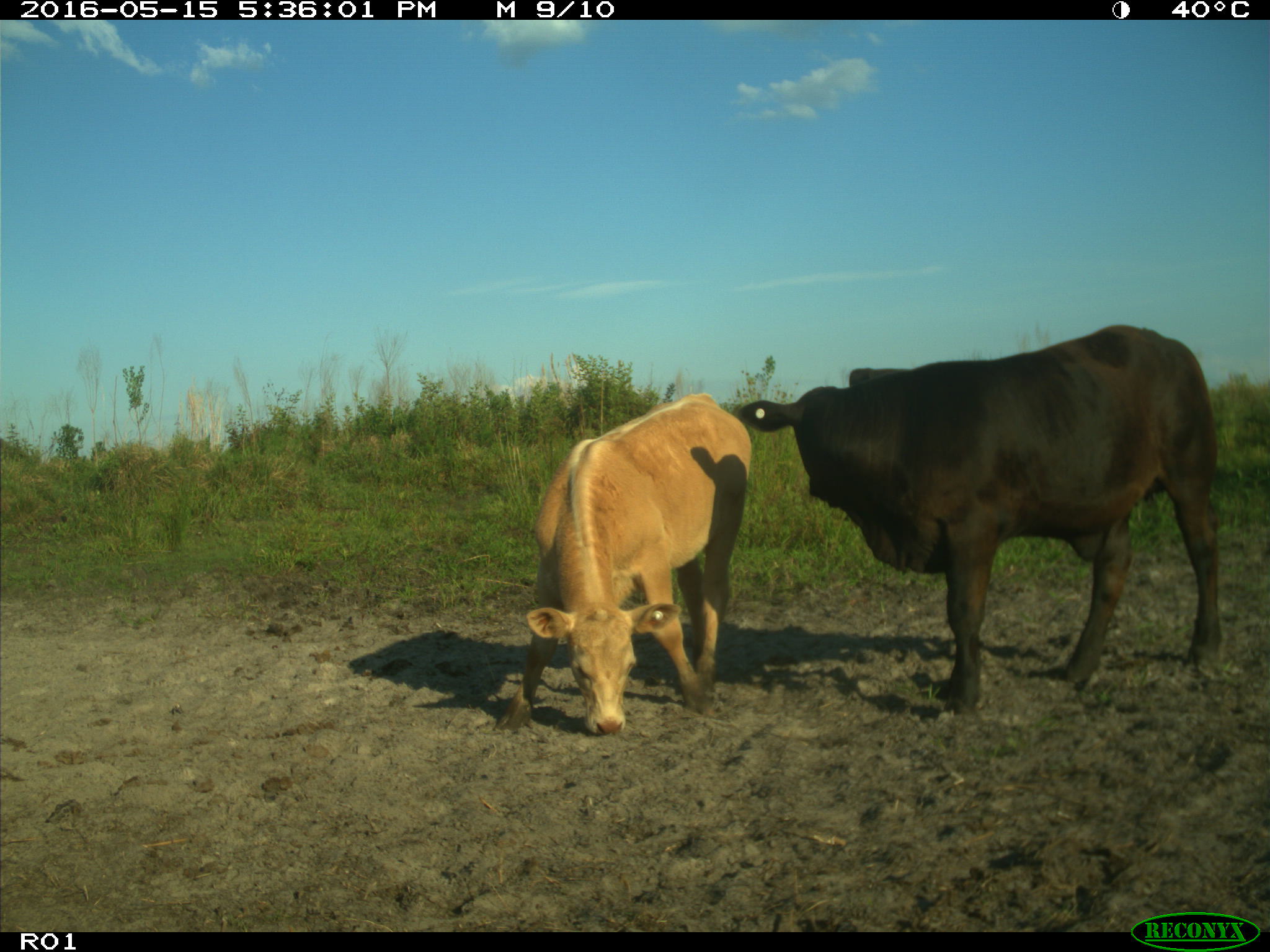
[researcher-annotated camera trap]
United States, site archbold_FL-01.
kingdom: Animalia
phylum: Chordata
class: Mammalia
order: Artiodactyla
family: Bovidae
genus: Bos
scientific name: Bos taurus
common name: domestic cow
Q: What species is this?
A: Bos taurus (domestic cow).